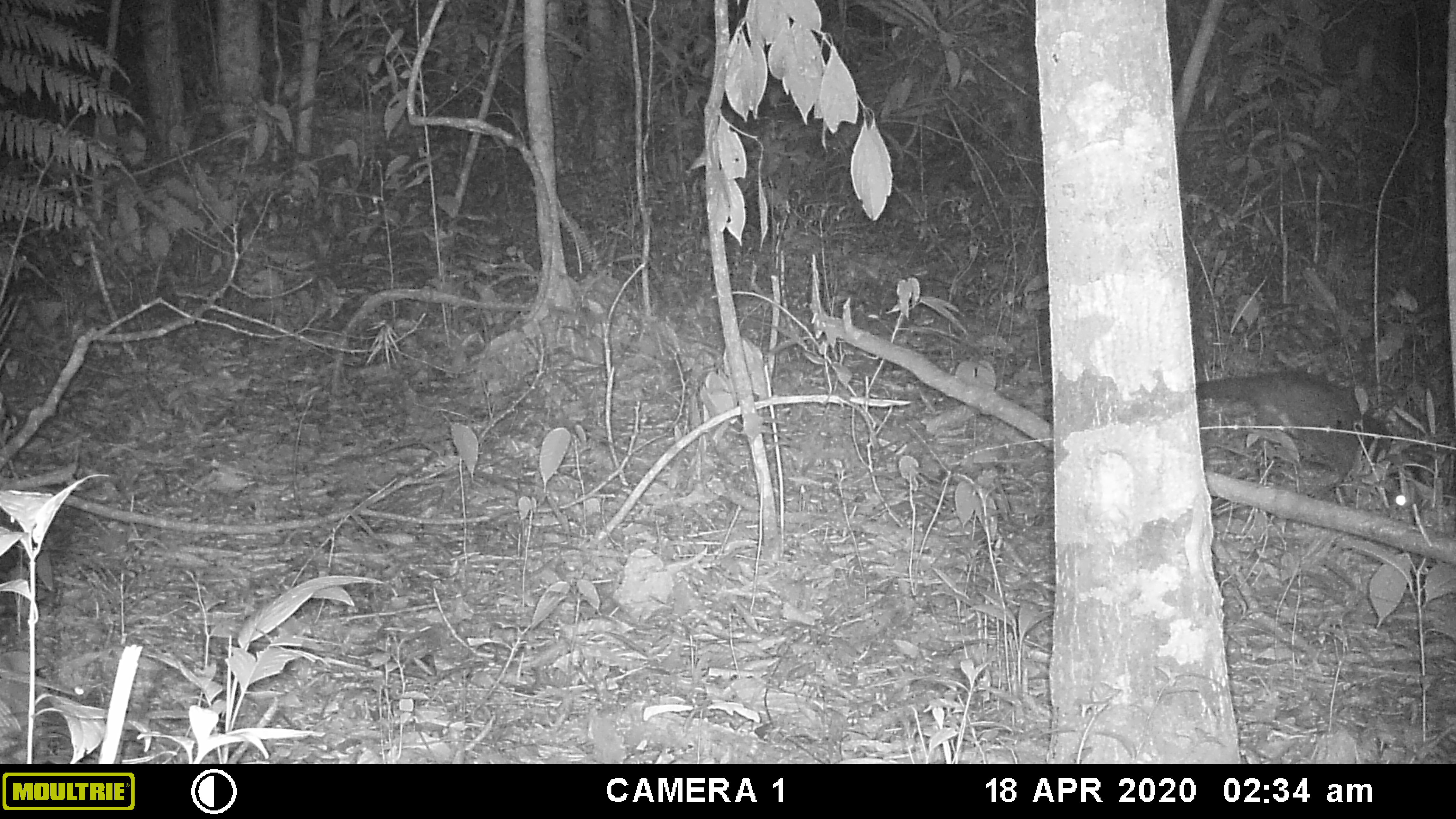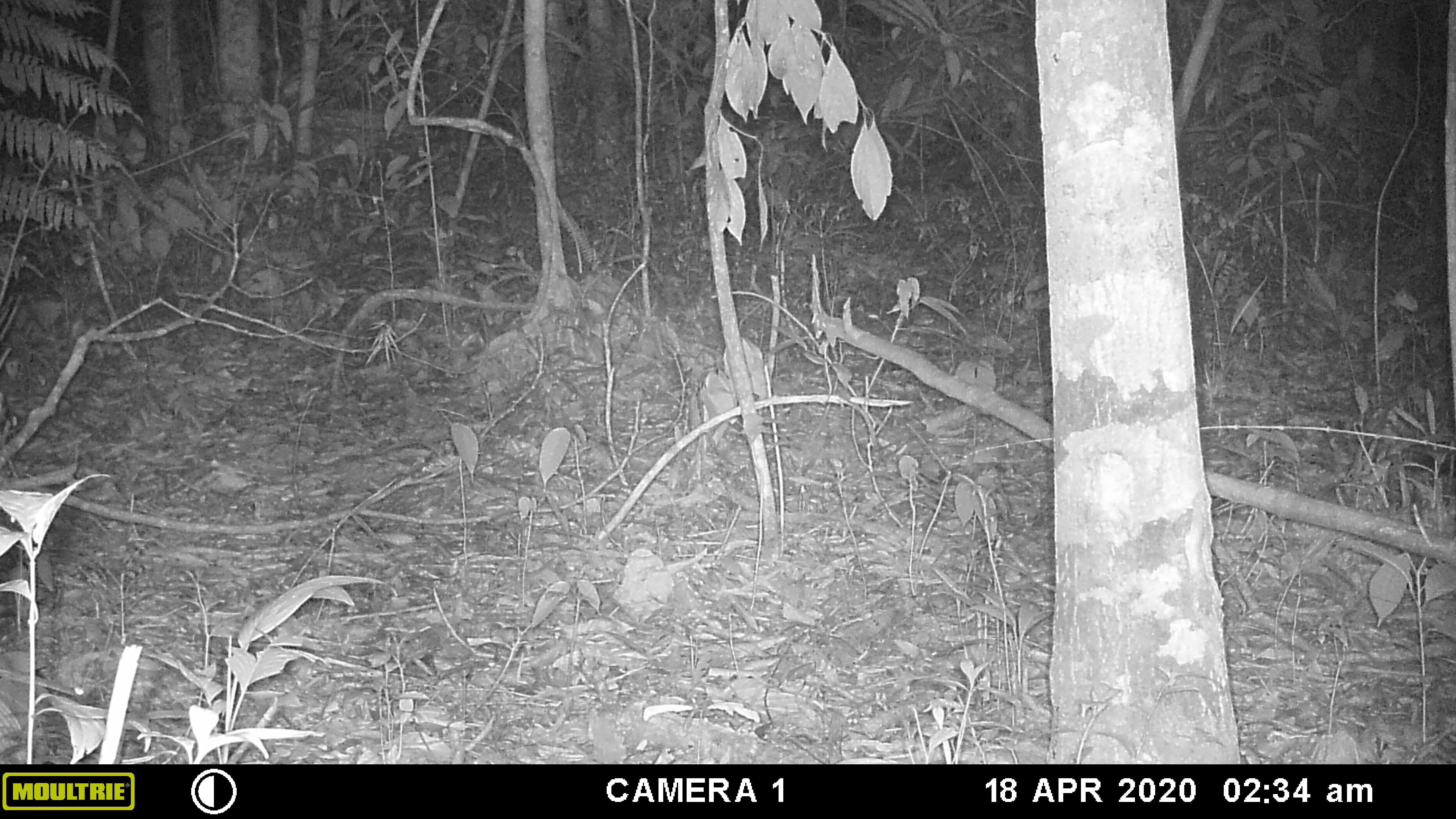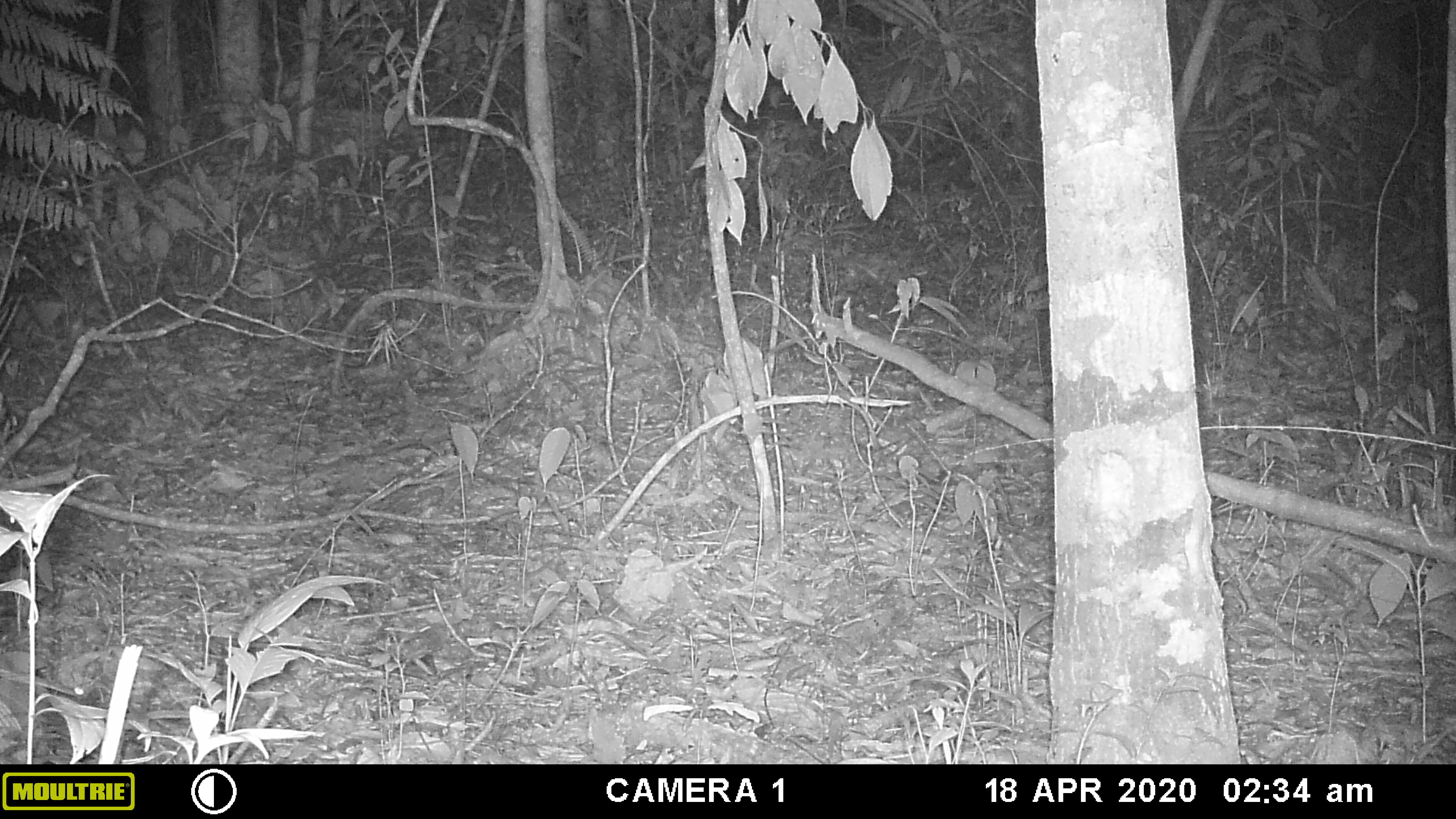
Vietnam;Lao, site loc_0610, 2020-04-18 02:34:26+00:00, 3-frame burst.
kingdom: Animalia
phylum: Chordata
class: Mammalia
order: Carnivora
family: Viverridae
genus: Paguma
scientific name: Paguma larvata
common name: masked palm civet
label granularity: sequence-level